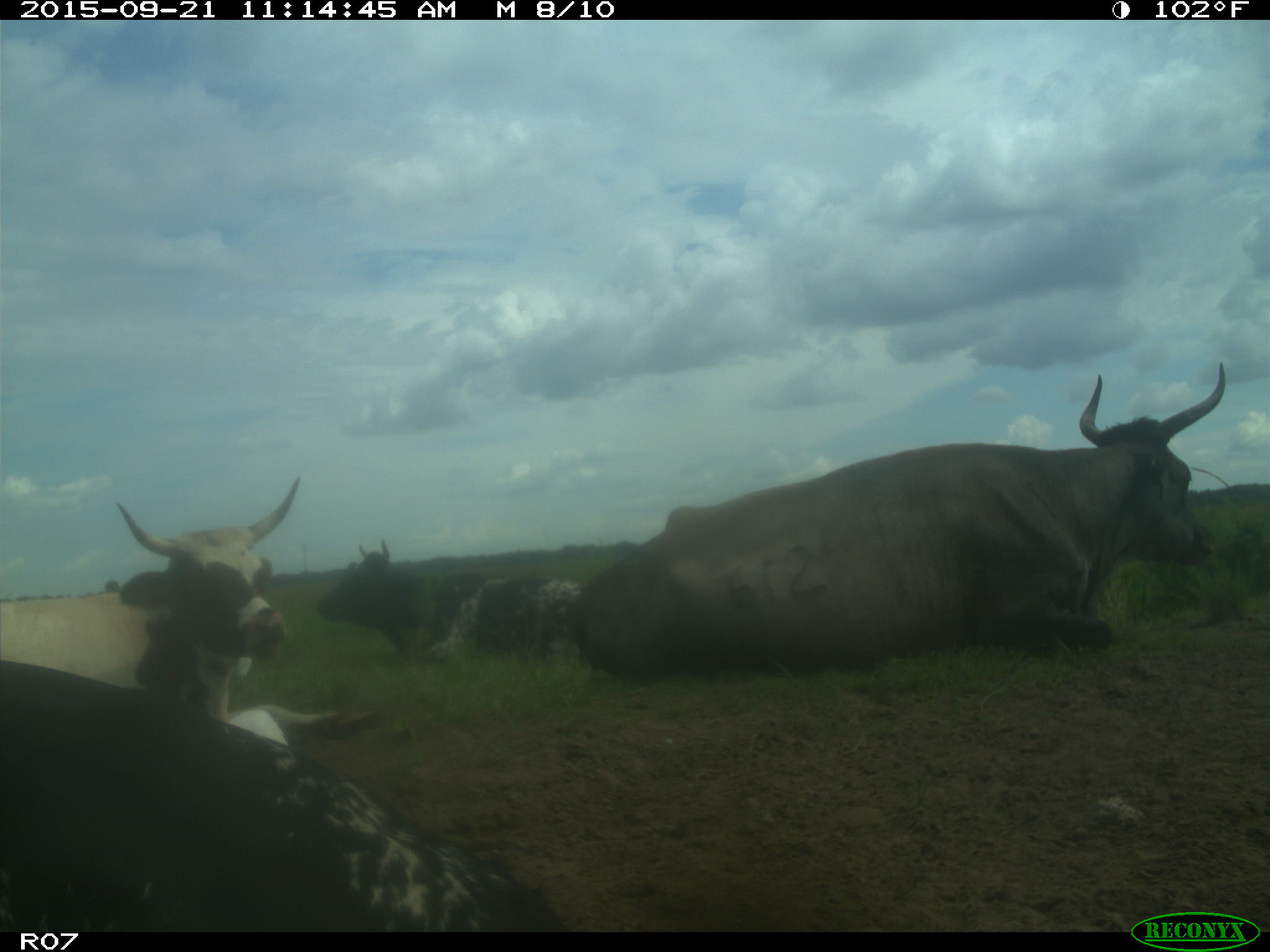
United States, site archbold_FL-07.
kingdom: Animalia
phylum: Chordata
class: Mammalia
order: Artiodactyla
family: Bovidae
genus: Bos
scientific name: Bos taurus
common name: domestic cow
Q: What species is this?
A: Bos taurus (domestic cow).